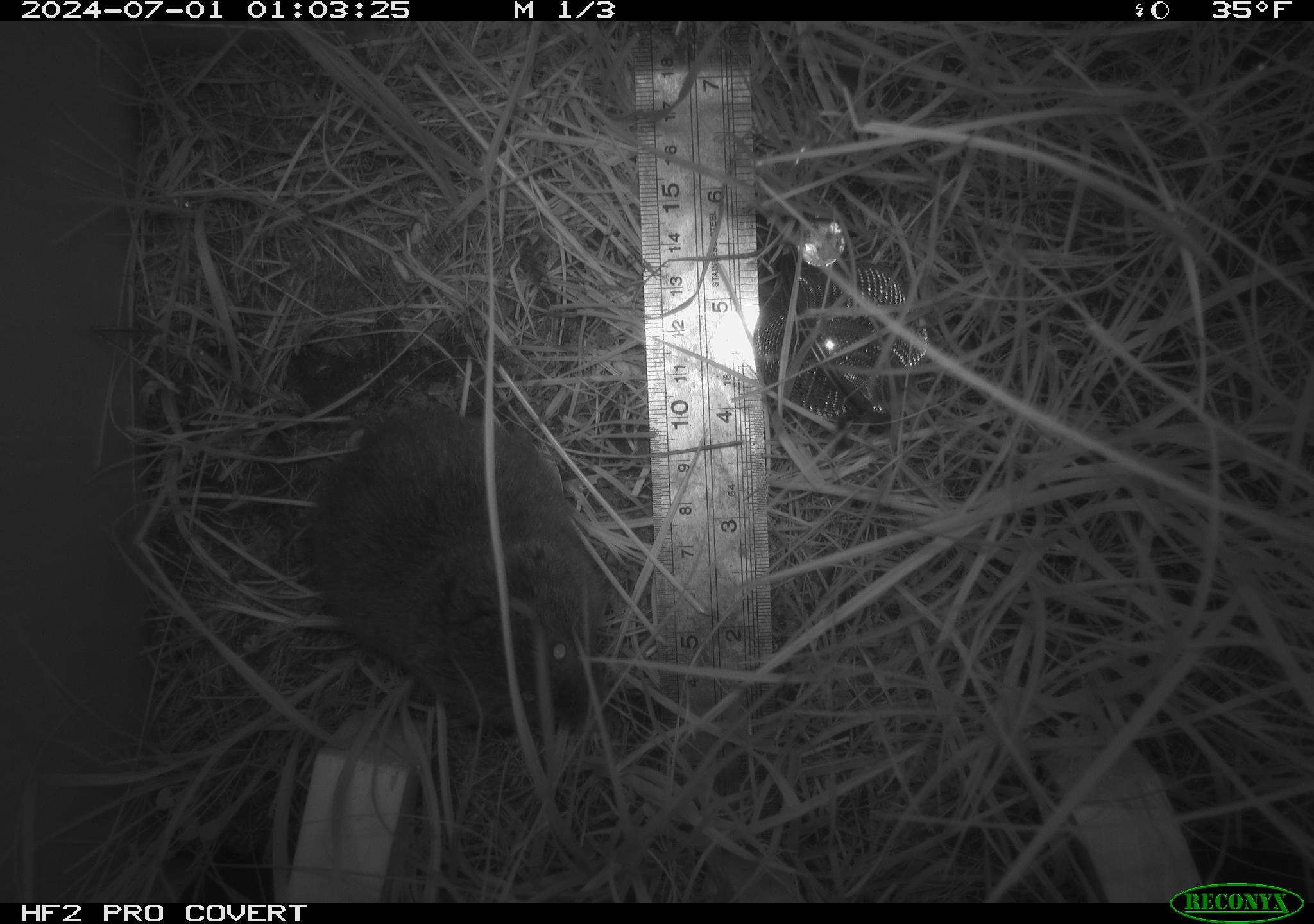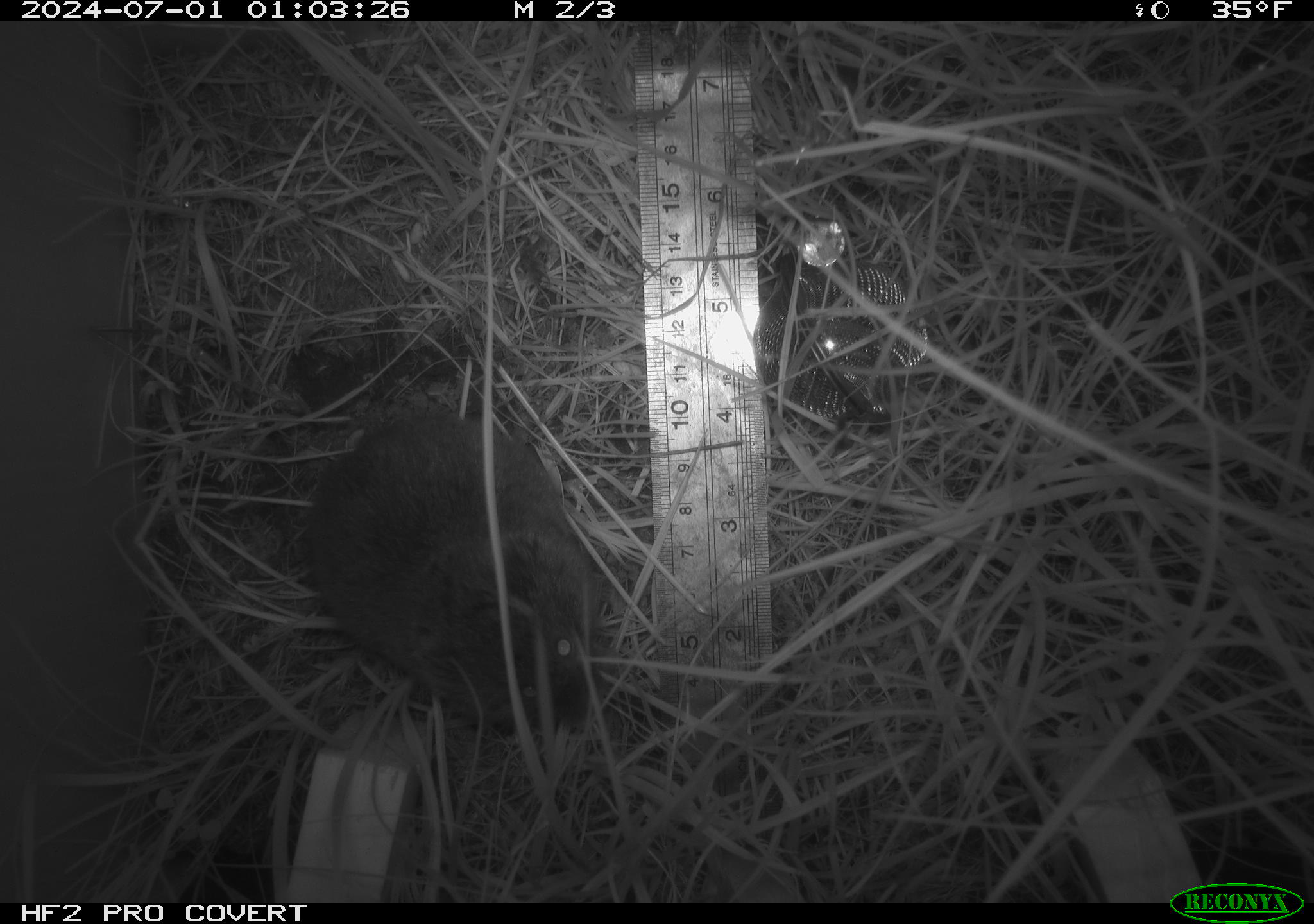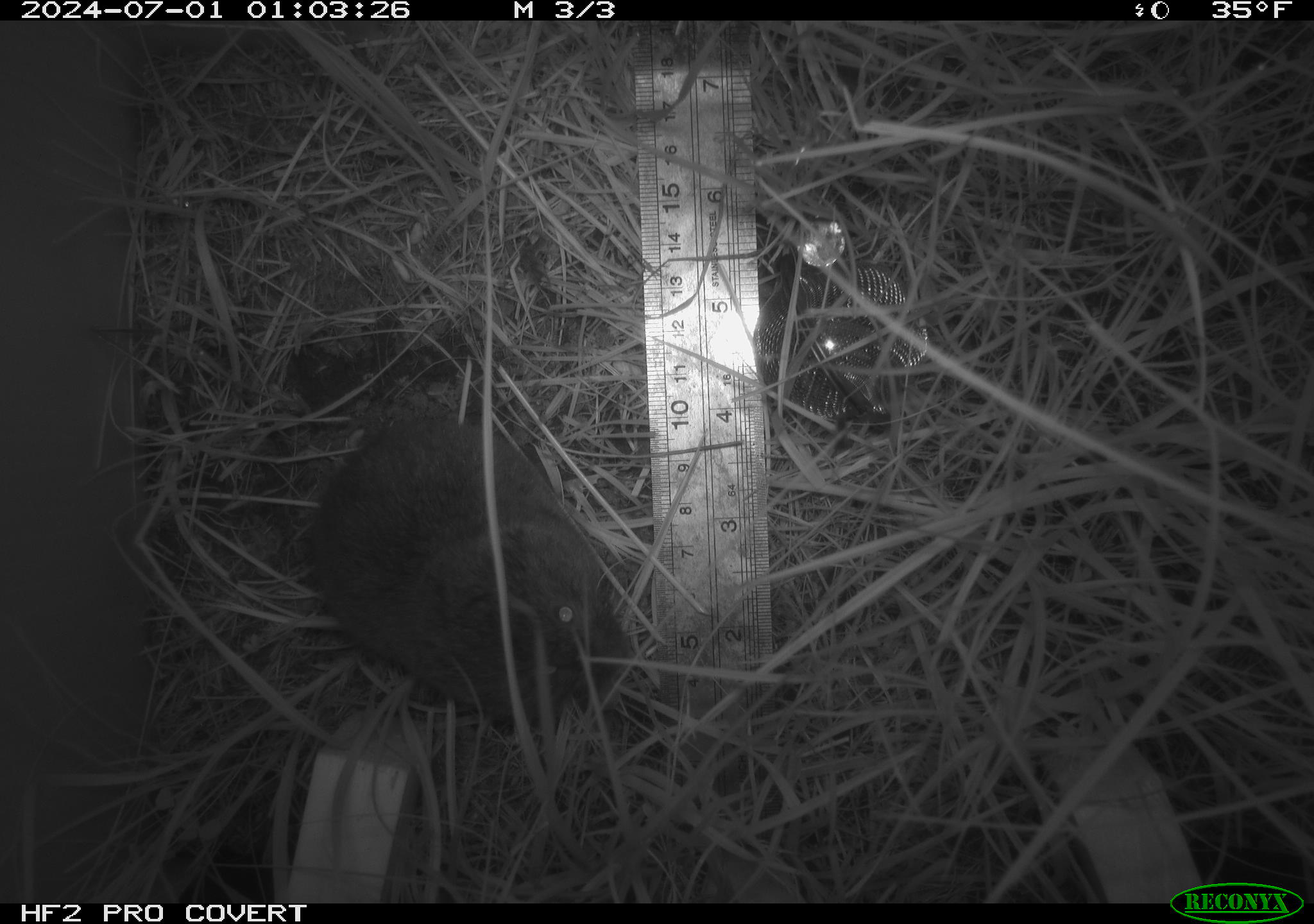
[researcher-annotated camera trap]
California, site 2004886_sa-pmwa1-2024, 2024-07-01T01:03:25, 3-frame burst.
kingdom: Animalia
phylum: Chordata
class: Mammalia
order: Rodentia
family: Cricetidae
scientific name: Arvicolinae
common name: voles, lemmings, and muskrats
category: arvicolinae subfamily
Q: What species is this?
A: Arvicolinae subfamily (voles, lemmings, and muskrats) (Arvicolinae).